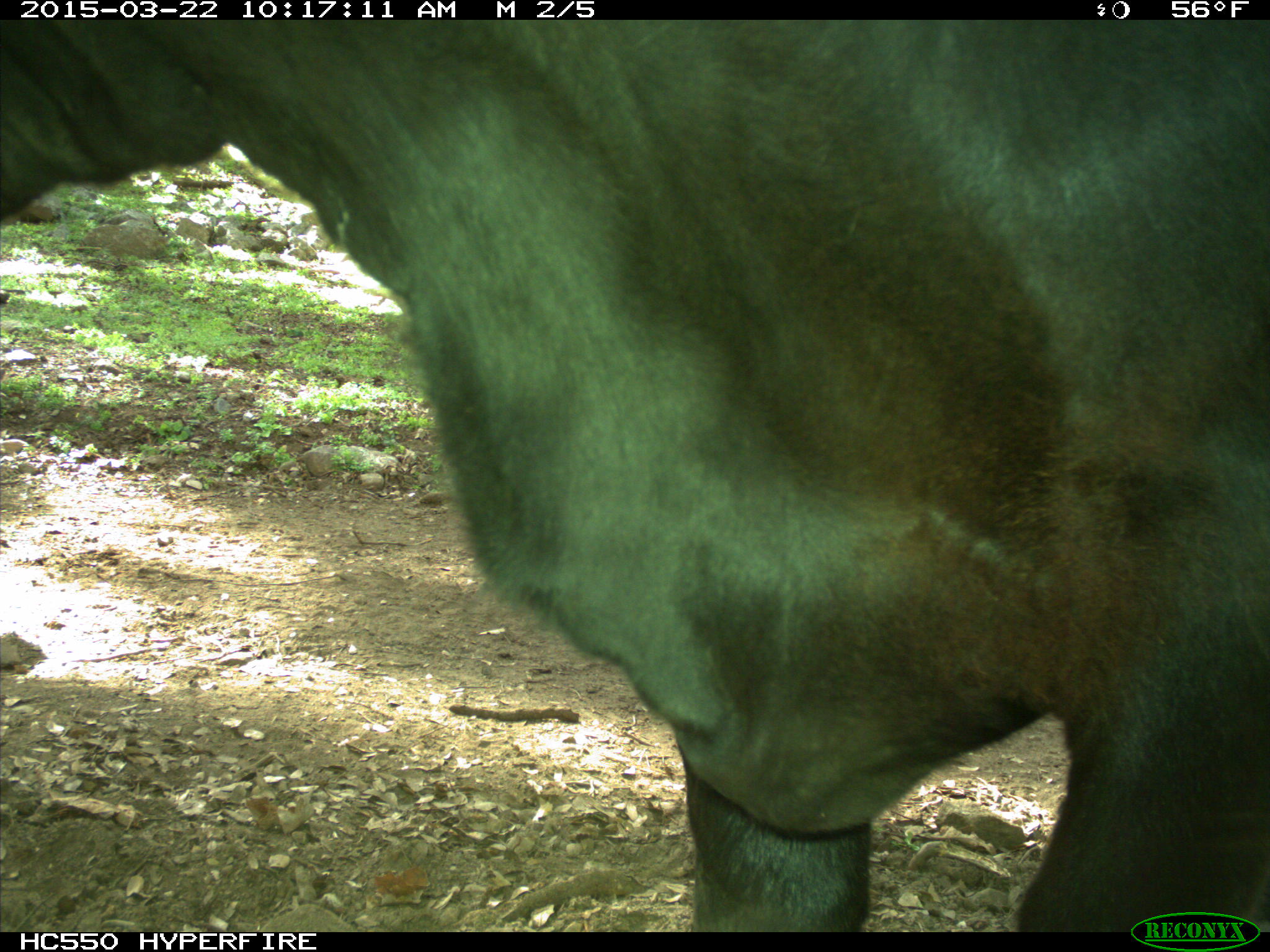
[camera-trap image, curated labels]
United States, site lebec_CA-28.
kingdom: Animalia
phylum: Chordata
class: Mammalia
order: Artiodactyla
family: Bovidae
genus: Bos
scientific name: Bos taurus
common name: domestic cow